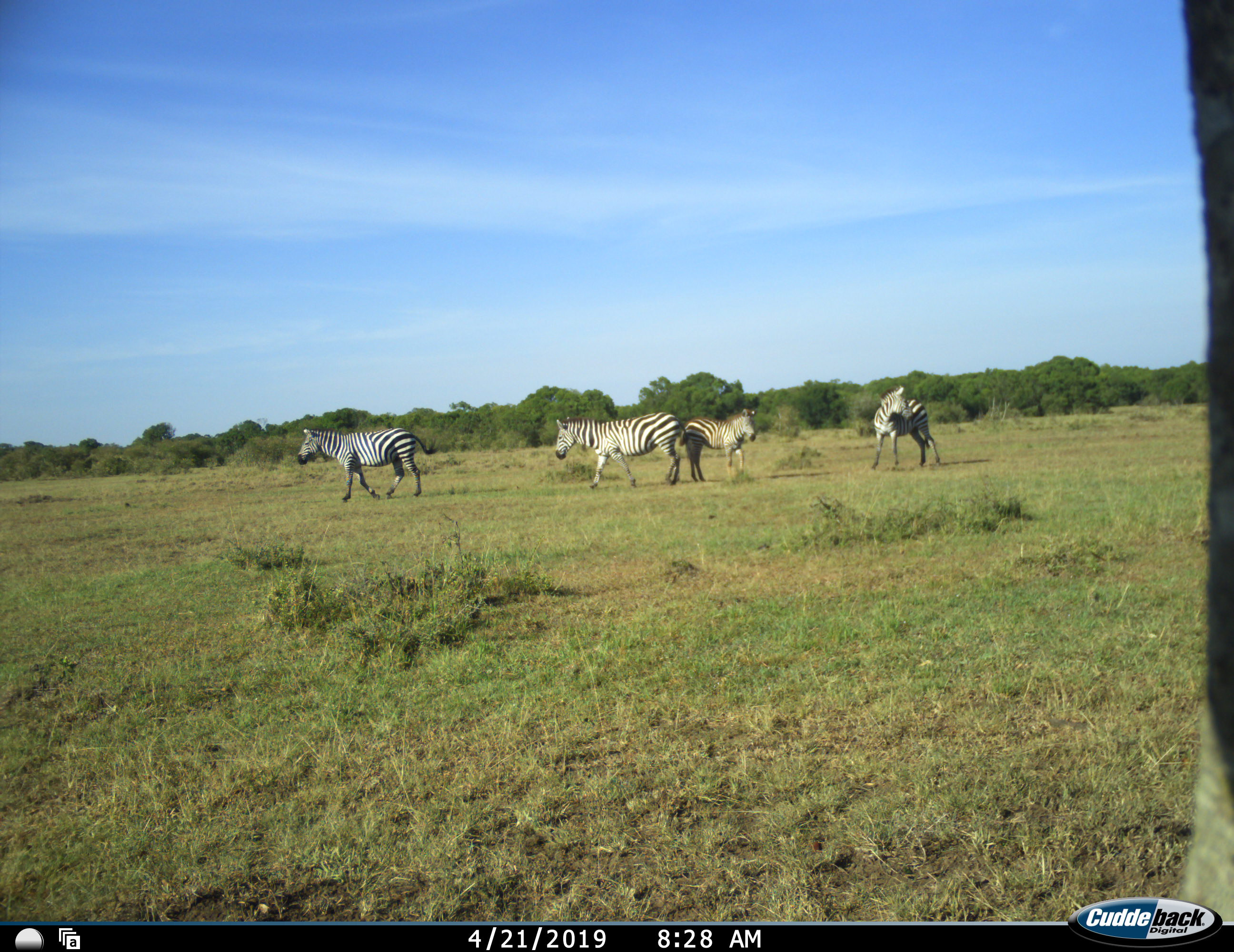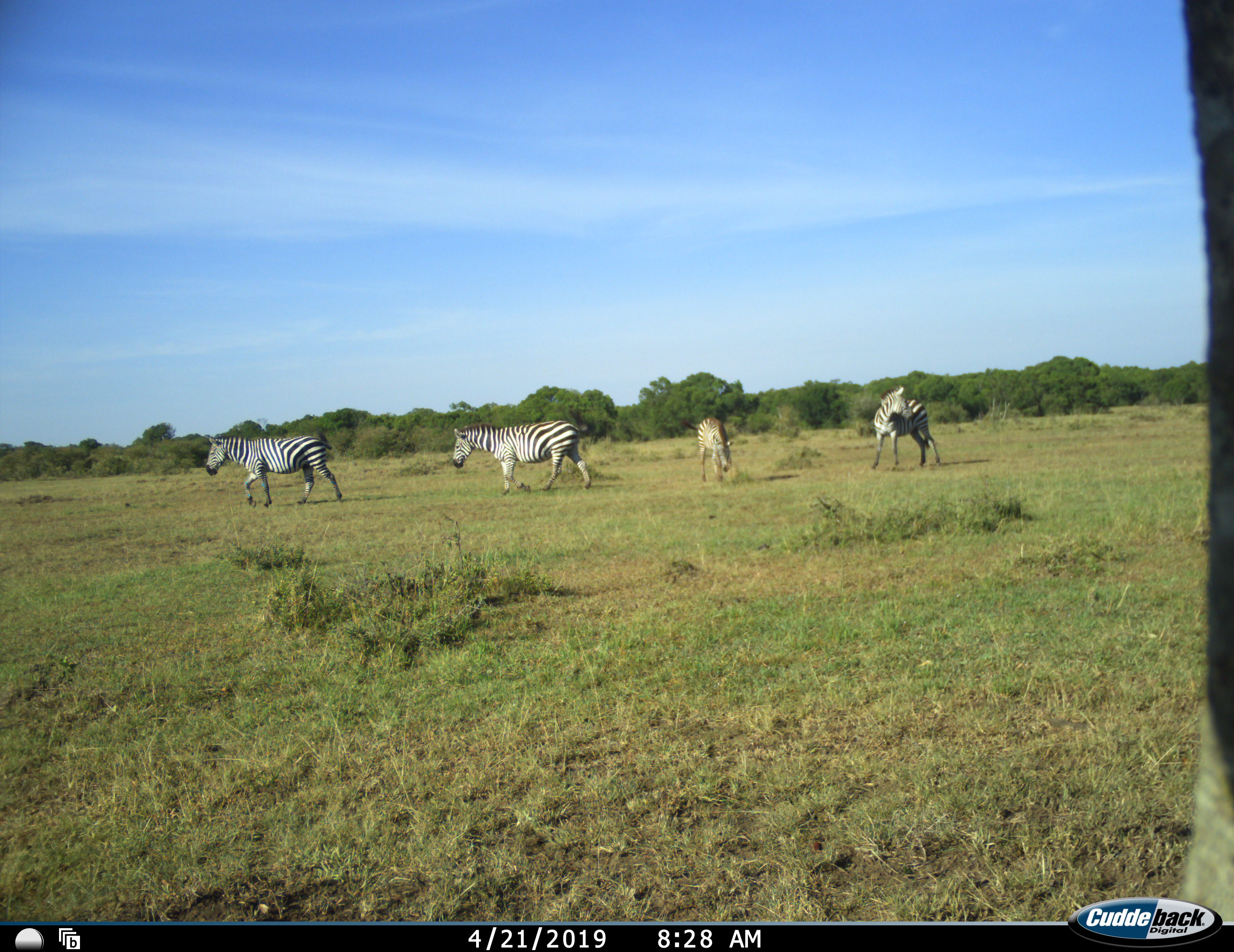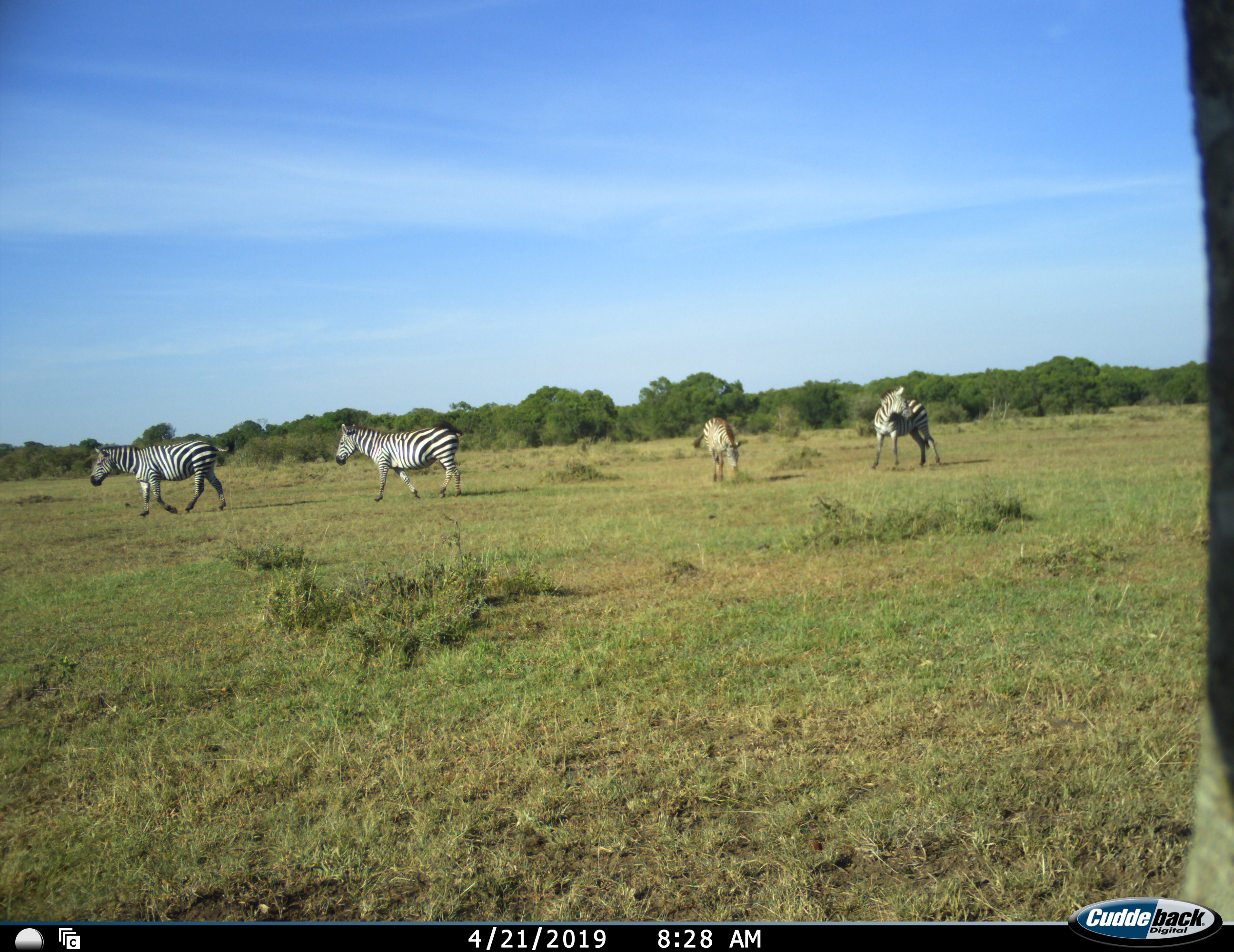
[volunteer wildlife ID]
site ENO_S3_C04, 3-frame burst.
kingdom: Animalia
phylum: Chordata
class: Mammalia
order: Perissodactyla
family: Equidae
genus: Equus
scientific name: Equus quagga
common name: plains zebra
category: zebraplains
Zebraplains (plains zebra) (Equus quagga), count 4. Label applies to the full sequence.